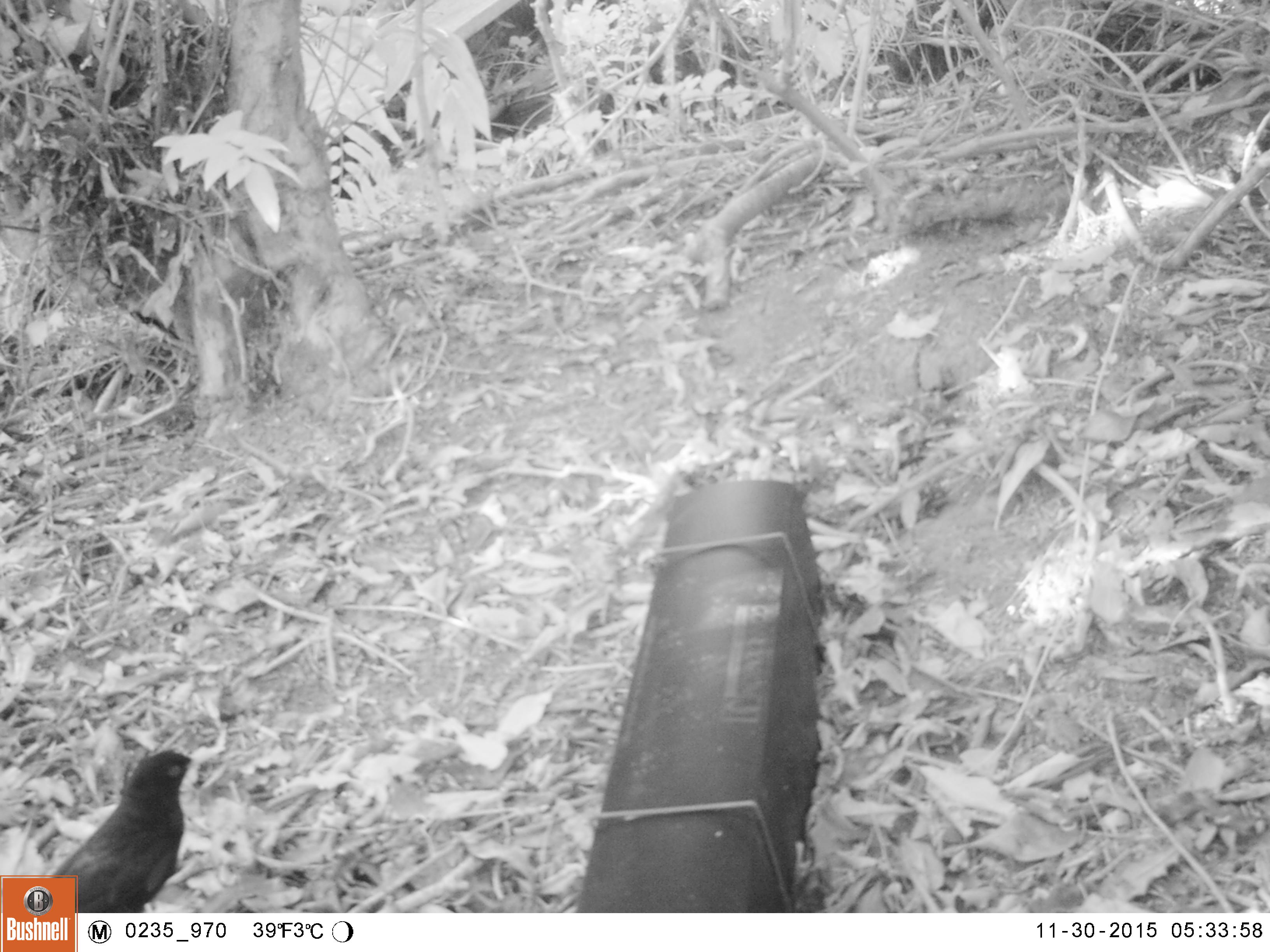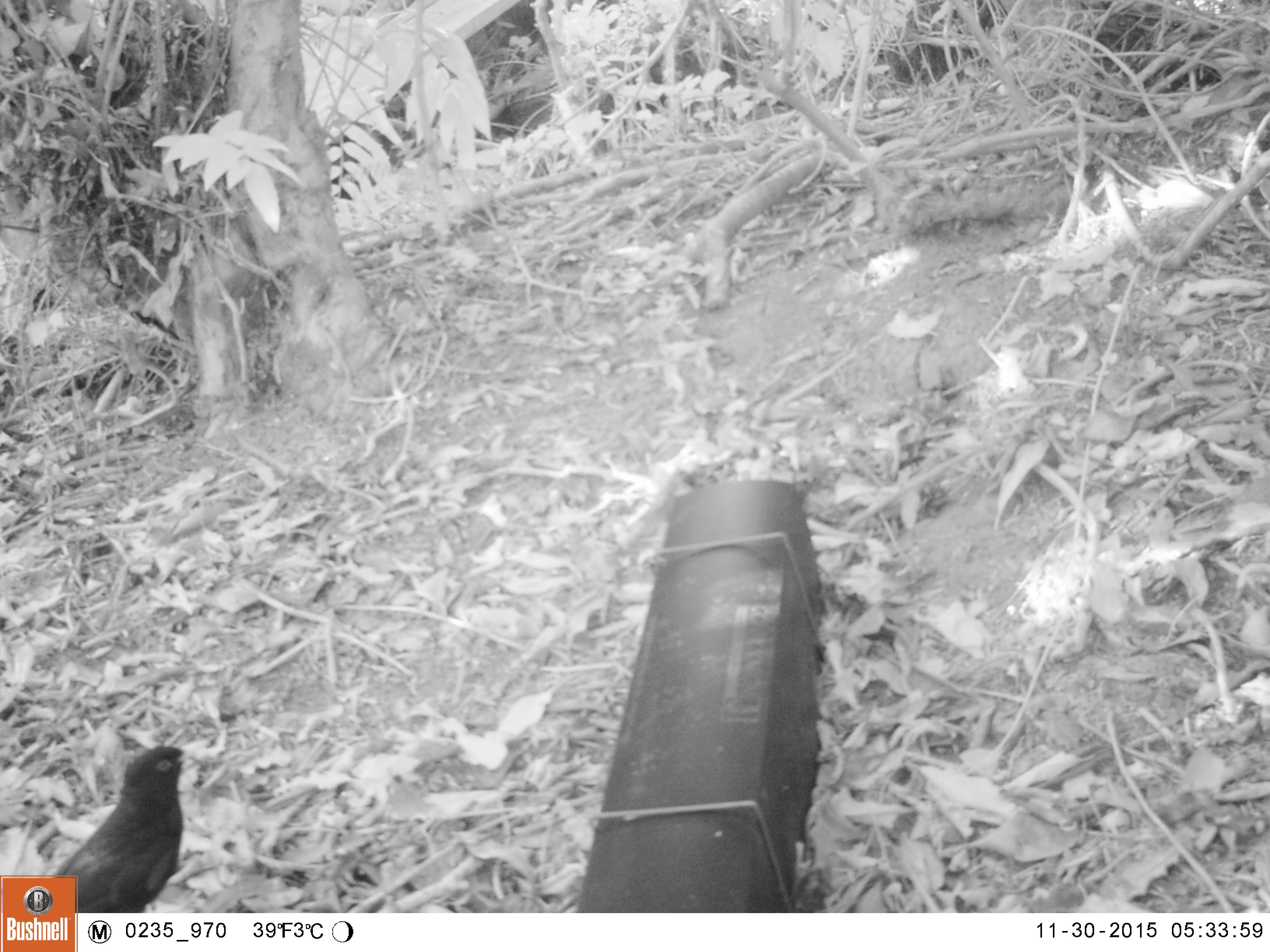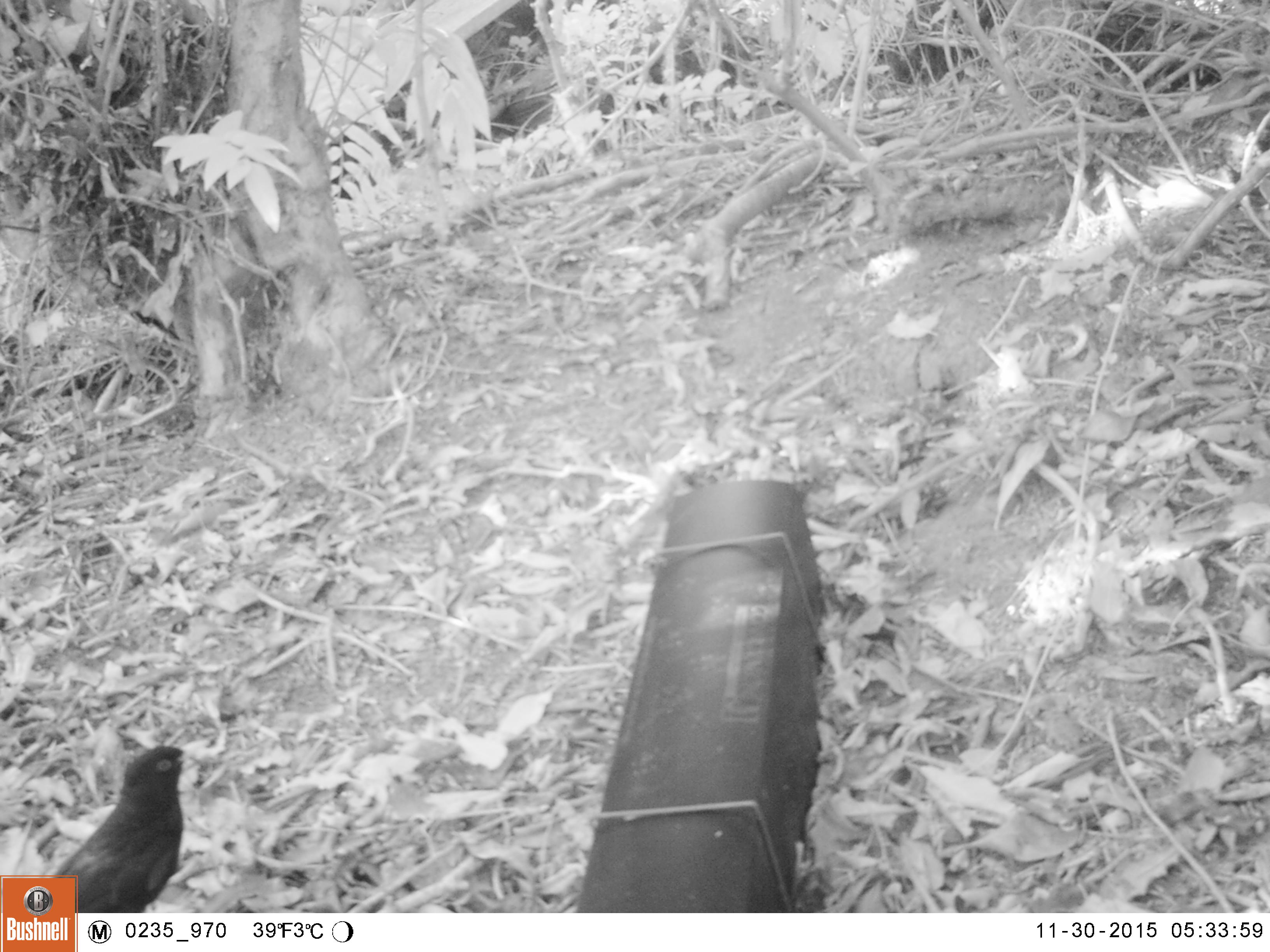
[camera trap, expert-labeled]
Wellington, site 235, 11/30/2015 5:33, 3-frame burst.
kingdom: Animalia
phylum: Chordata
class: Aves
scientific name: Aves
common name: bird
Bird (Aves).